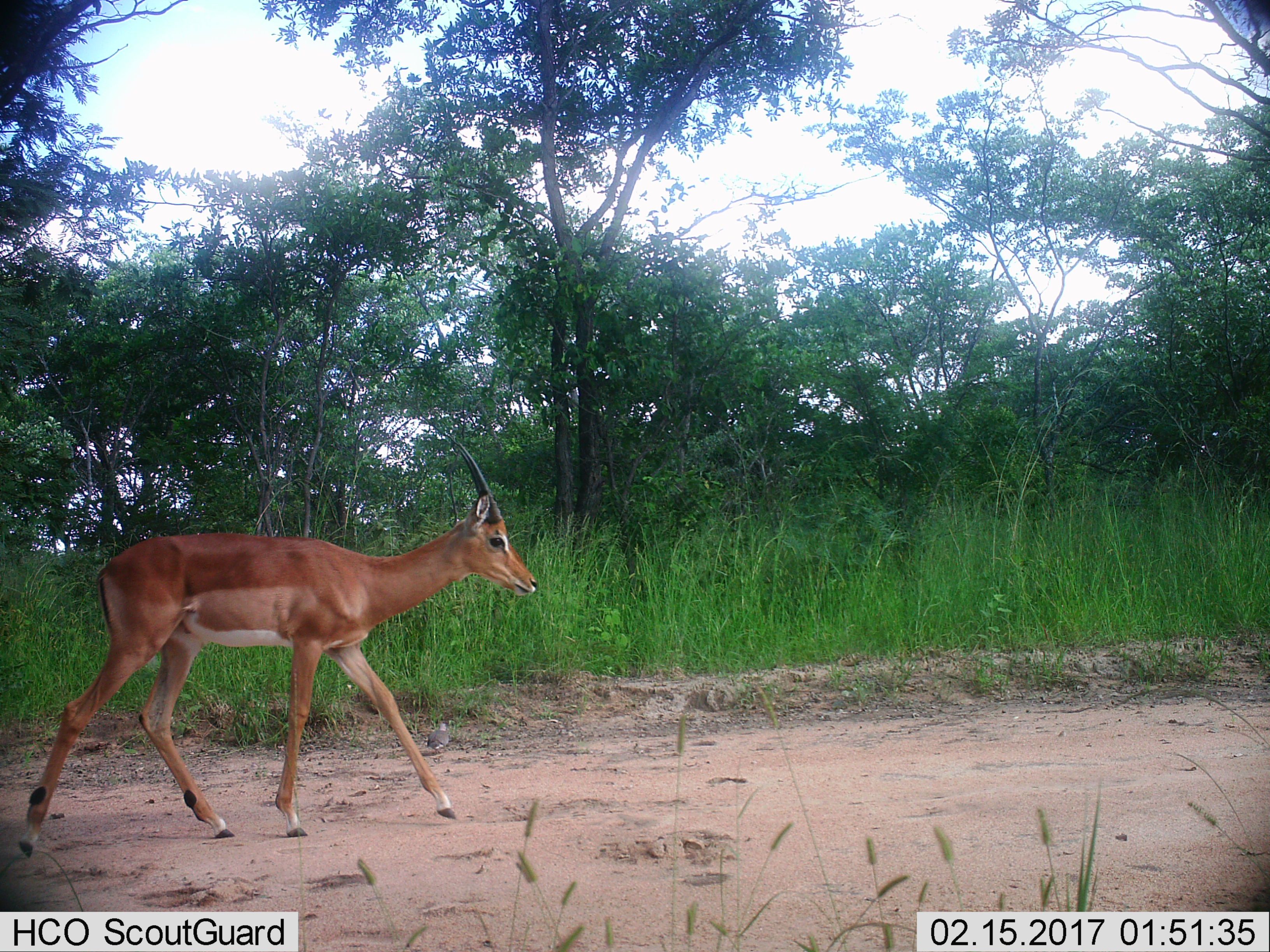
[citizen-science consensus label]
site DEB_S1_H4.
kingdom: Animalia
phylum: Chordata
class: Mammalia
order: Artiodactyla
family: Bovidae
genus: Aepyceros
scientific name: Aepyceros melampus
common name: impala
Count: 1.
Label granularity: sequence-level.